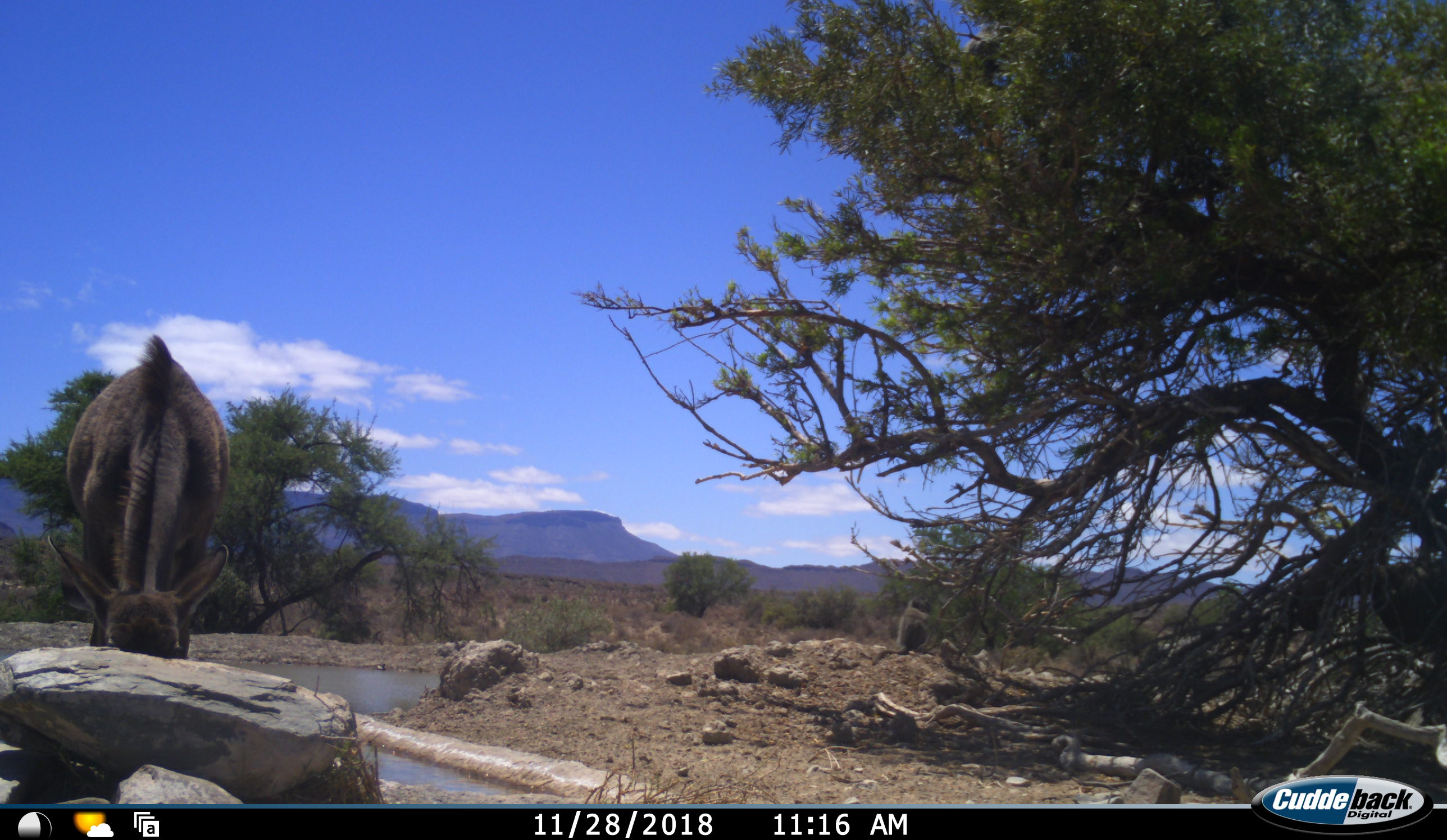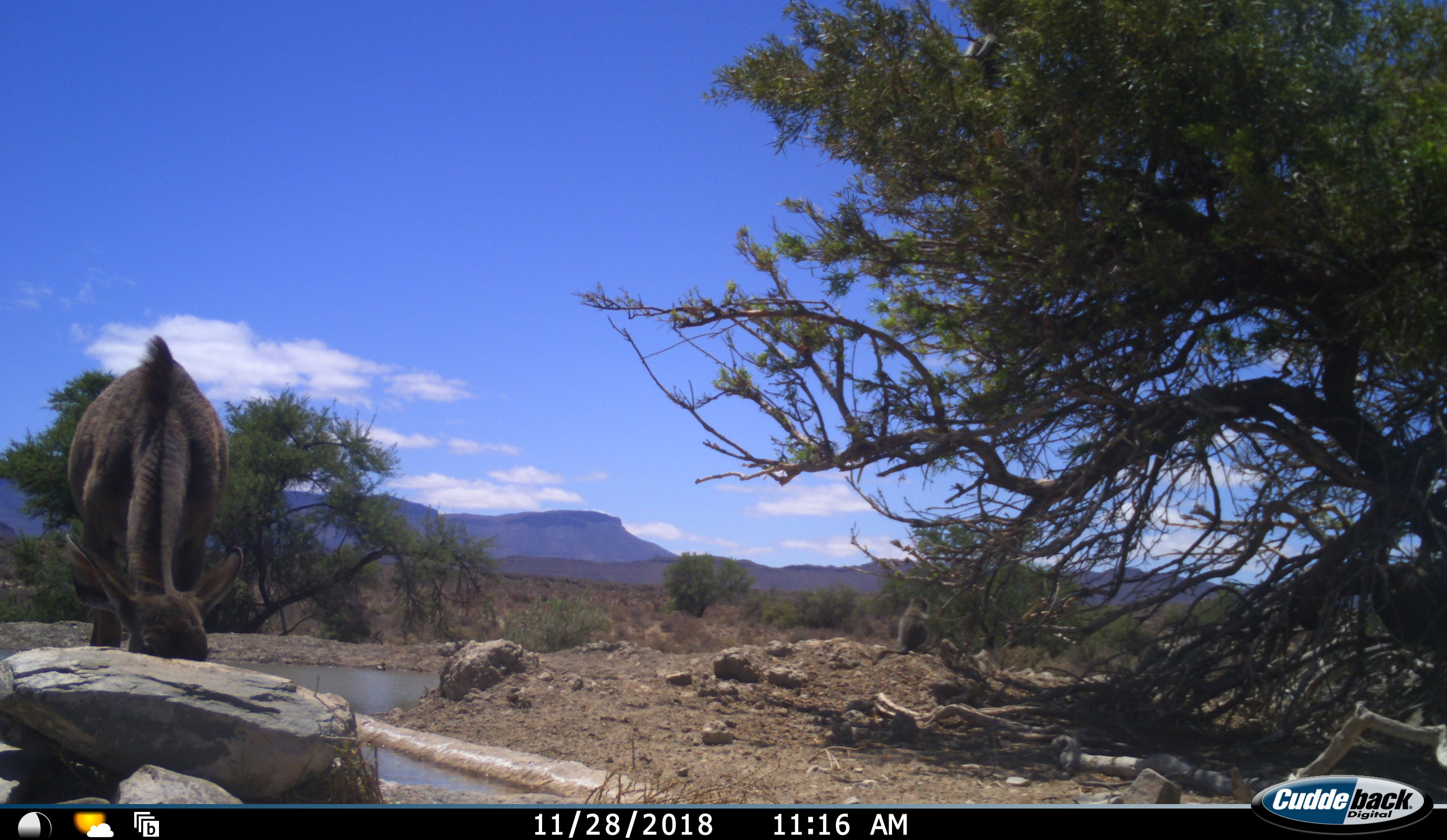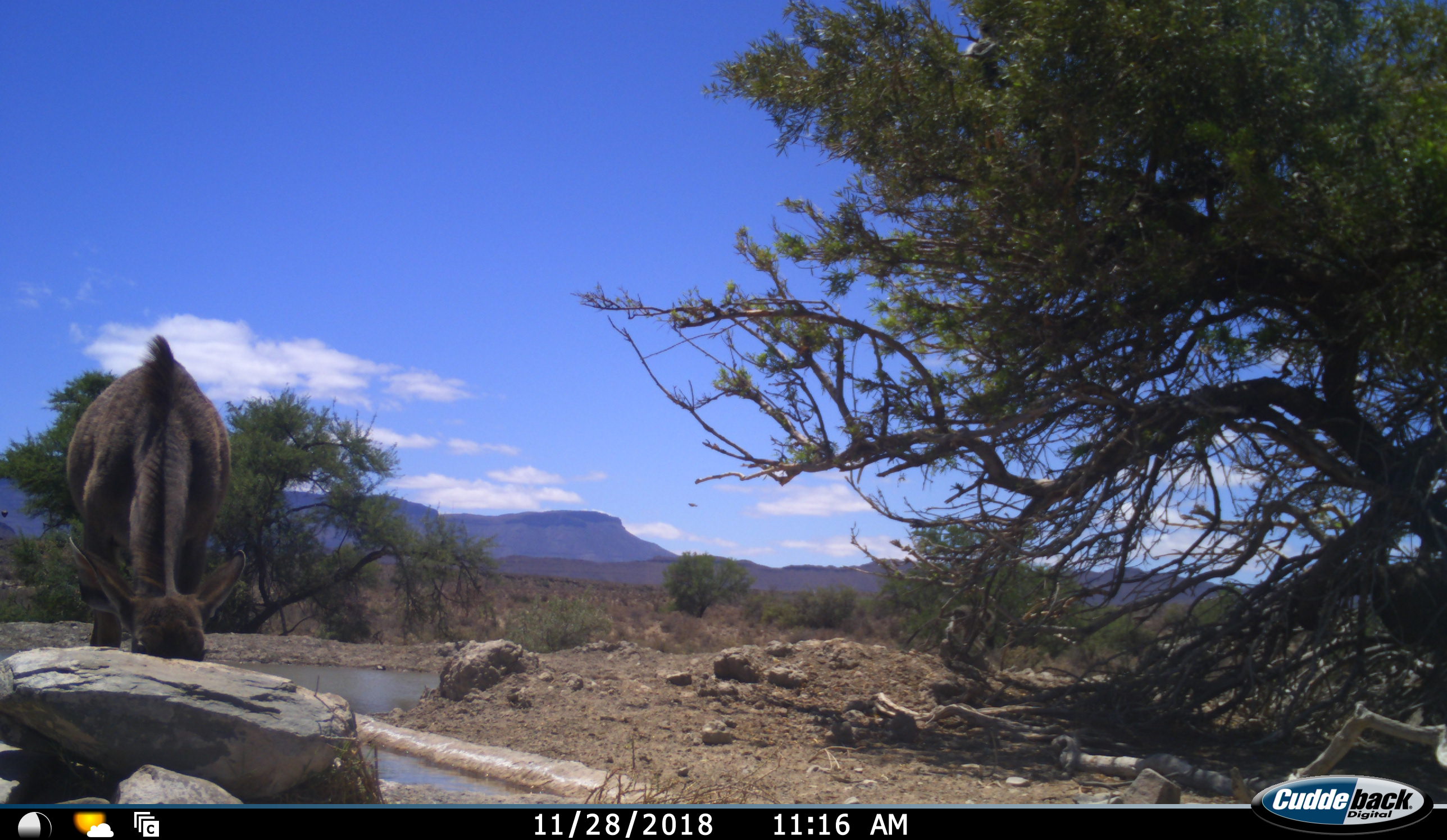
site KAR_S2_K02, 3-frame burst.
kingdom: Animalia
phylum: Chordata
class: Mammalia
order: Artiodactyla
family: Bovidae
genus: Tragelaphus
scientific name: Tragelaphus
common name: kudu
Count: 1.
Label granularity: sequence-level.